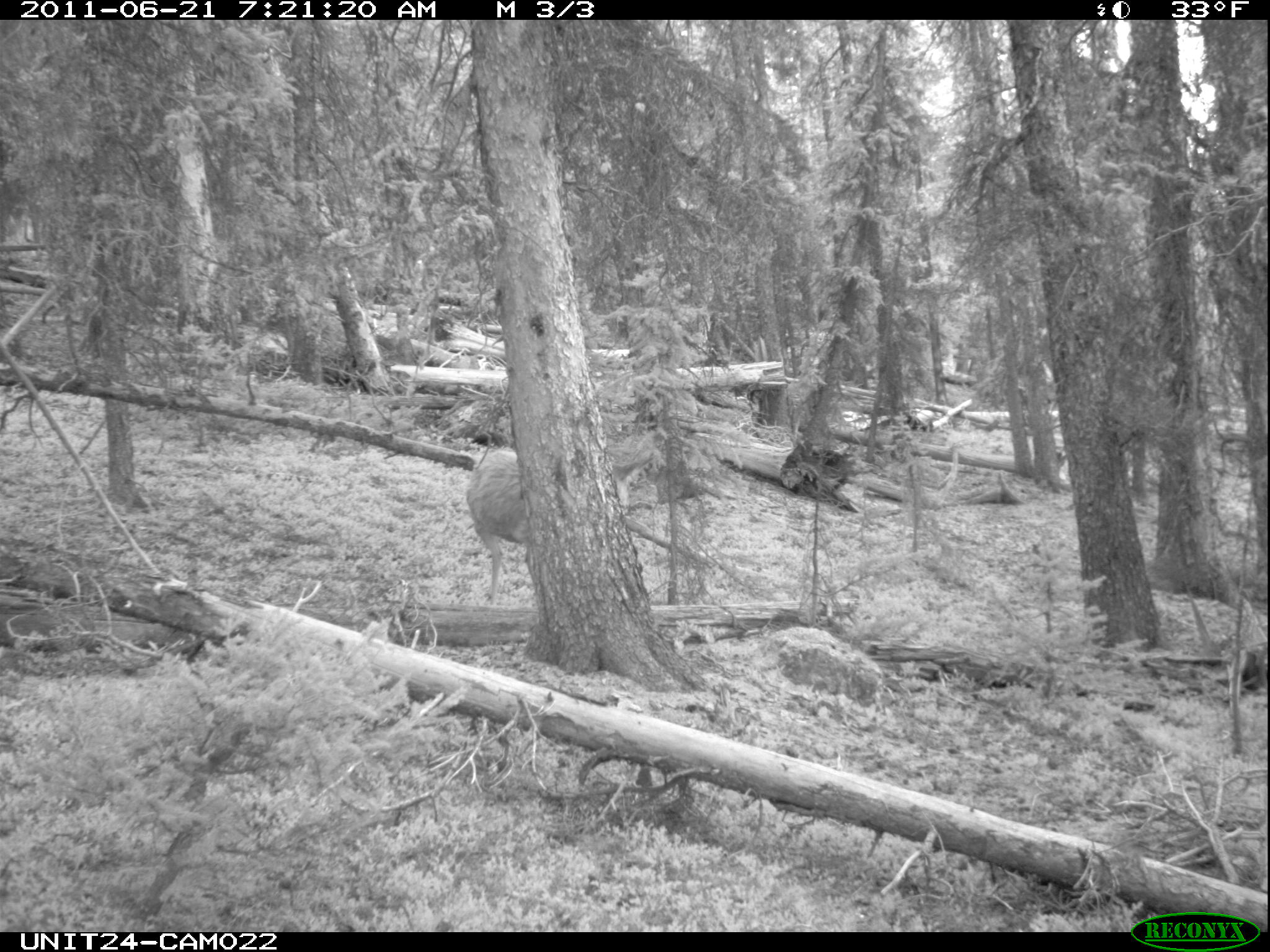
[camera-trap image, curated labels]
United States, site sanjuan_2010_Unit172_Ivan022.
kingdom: Animalia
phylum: Chordata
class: Mammalia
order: Artiodactyla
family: Cervidae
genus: Odocoileus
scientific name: Odocoileus hemionus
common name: mule deer